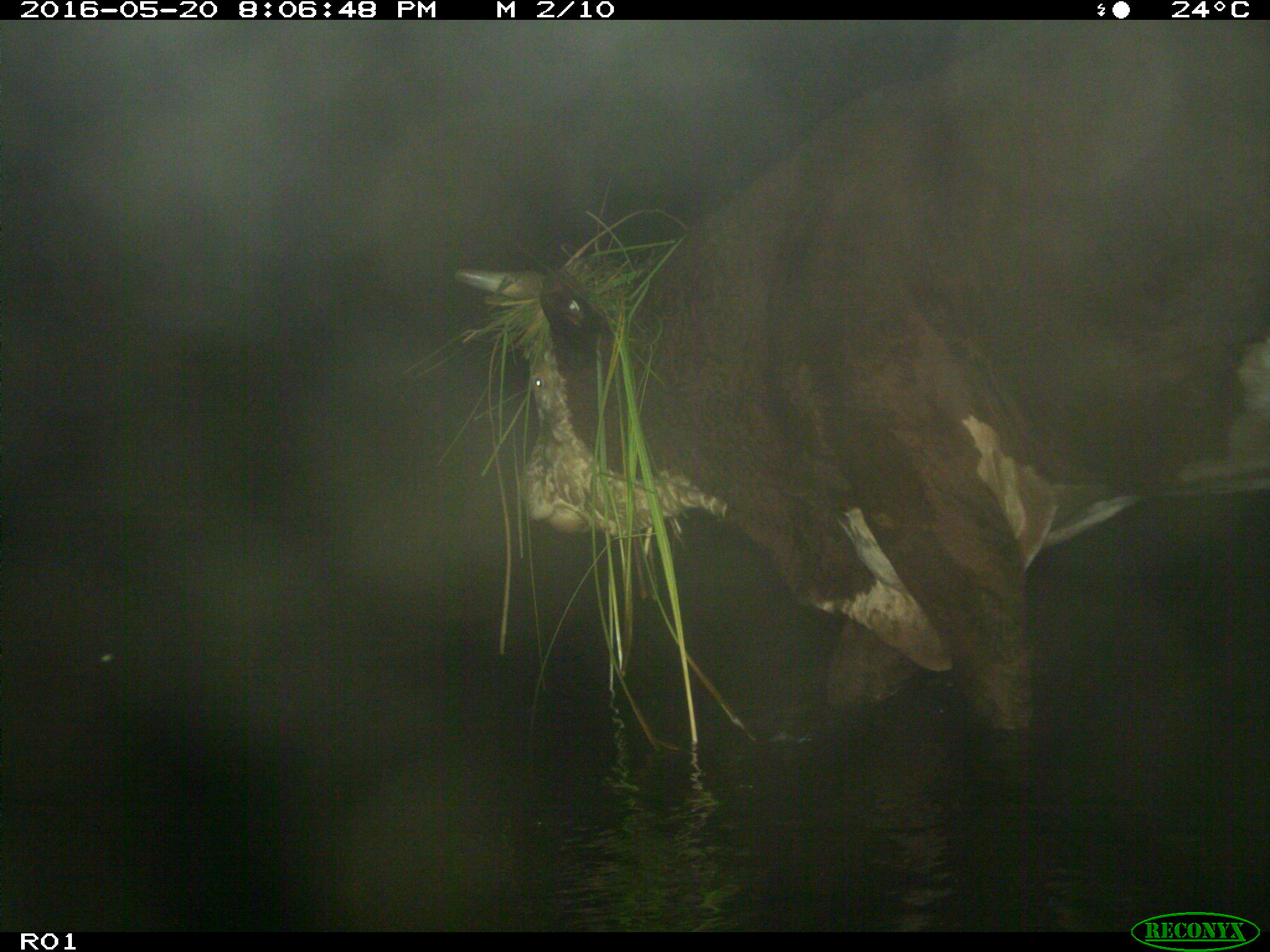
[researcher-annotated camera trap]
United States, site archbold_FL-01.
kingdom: Animalia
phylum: Chordata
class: Mammalia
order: Artiodactyla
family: Bovidae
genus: Bos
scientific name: Bos taurus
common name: domestic cow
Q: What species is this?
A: Bos taurus (domestic cow).